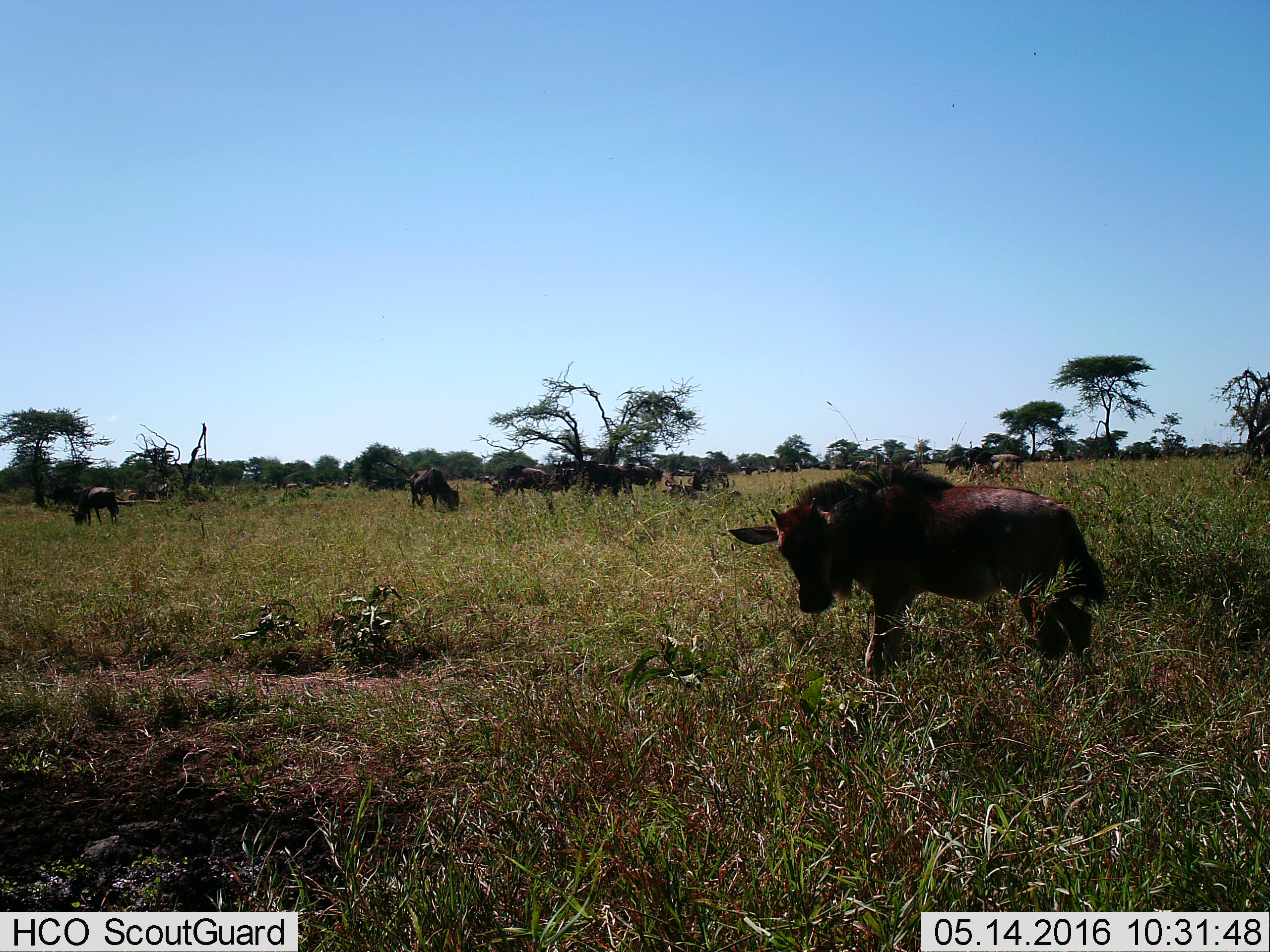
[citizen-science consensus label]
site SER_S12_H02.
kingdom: Animalia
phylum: Chordata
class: Mammalia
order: Artiodactyla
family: Bovidae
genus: Connochaetes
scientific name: Connochaetes taurinus taurinus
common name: blue wildebeest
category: wildebeestblue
Wildebeestblue (blue wildebeest) (Connochaetes taurinus taurinus), count 11-50. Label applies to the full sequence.